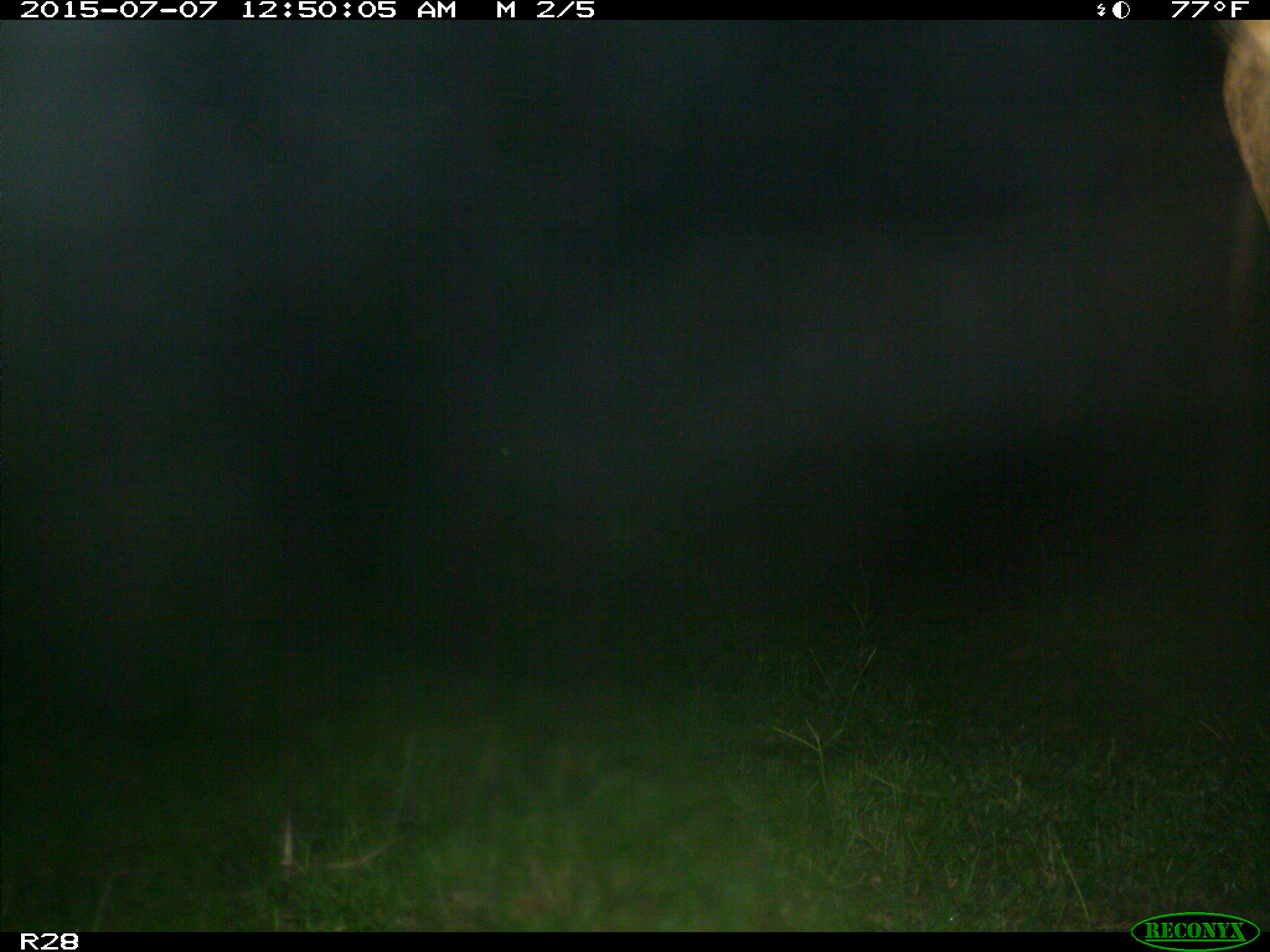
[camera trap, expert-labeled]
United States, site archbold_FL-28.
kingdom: Animalia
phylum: Chordata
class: Mammalia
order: Artiodactyla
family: Bovidae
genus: Bos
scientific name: Bos taurus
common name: domestic cow